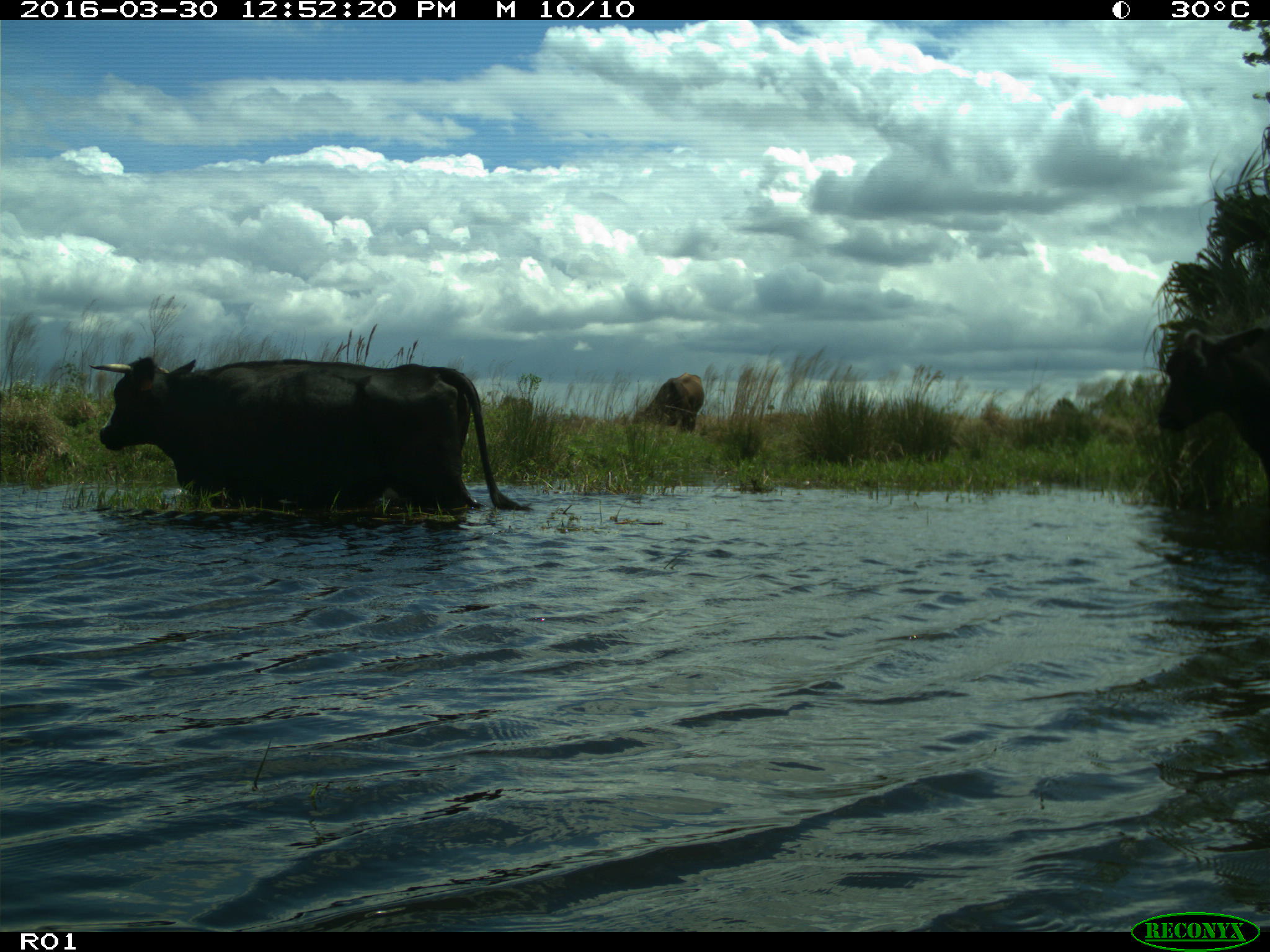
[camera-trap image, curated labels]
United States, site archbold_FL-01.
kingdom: Animalia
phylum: Chordata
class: Mammalia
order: Artiodactyla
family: Bovidae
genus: Bos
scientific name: Bos taurus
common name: domestic cow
Bos taurus (domestic cow).